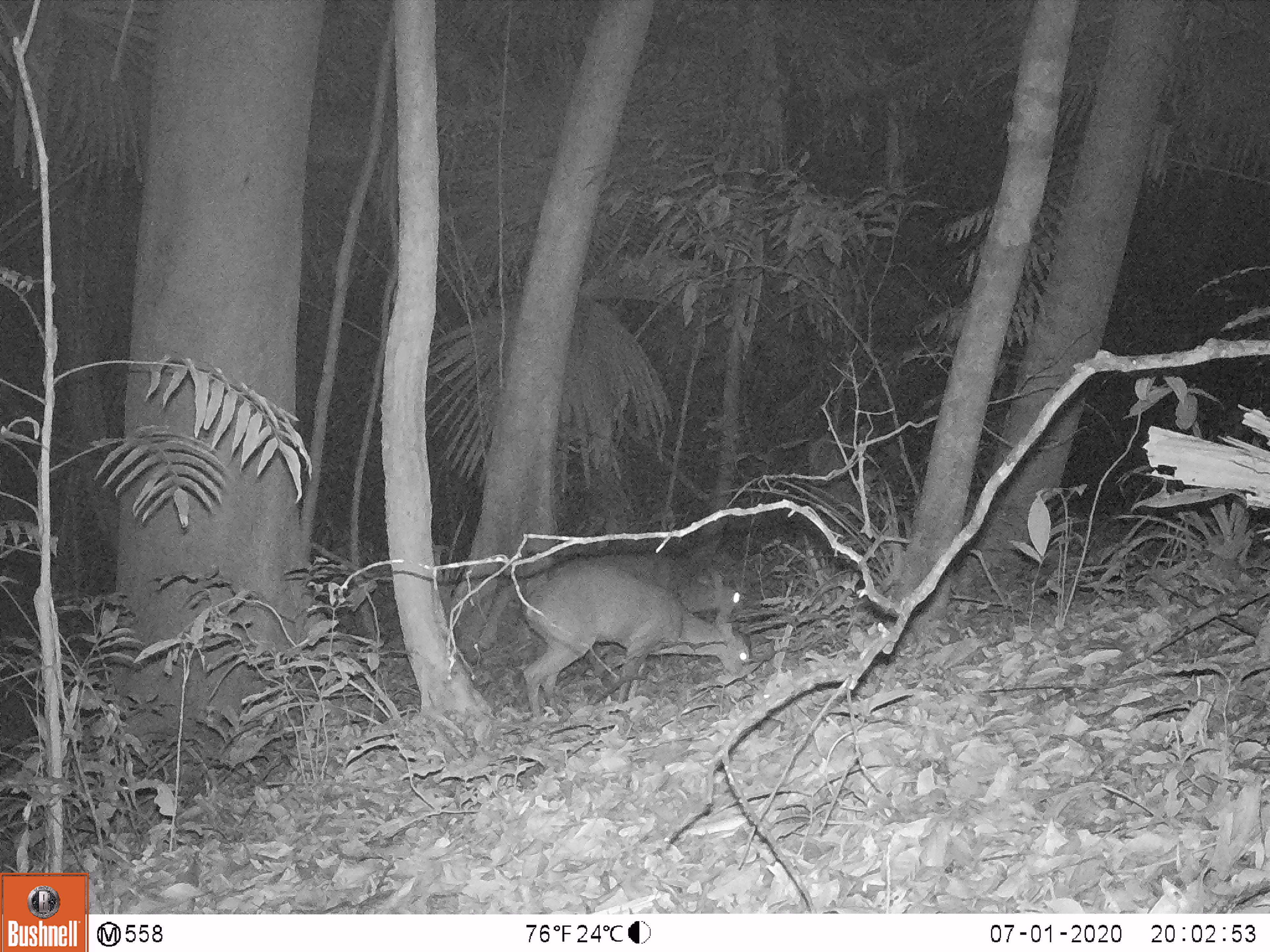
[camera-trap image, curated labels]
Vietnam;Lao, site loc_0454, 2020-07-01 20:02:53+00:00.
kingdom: Animalia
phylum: Chordata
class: Mammalia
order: Artiodactyla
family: Cervidae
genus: Muntiacus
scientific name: Muntiacus vuquangensis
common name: large-antlered muntjac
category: large antlered muntjac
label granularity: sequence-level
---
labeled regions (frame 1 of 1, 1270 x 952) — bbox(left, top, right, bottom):
large antlered muntjac: bbox(521, 560, 749, 722); bbox(479, 552, 741, 679)